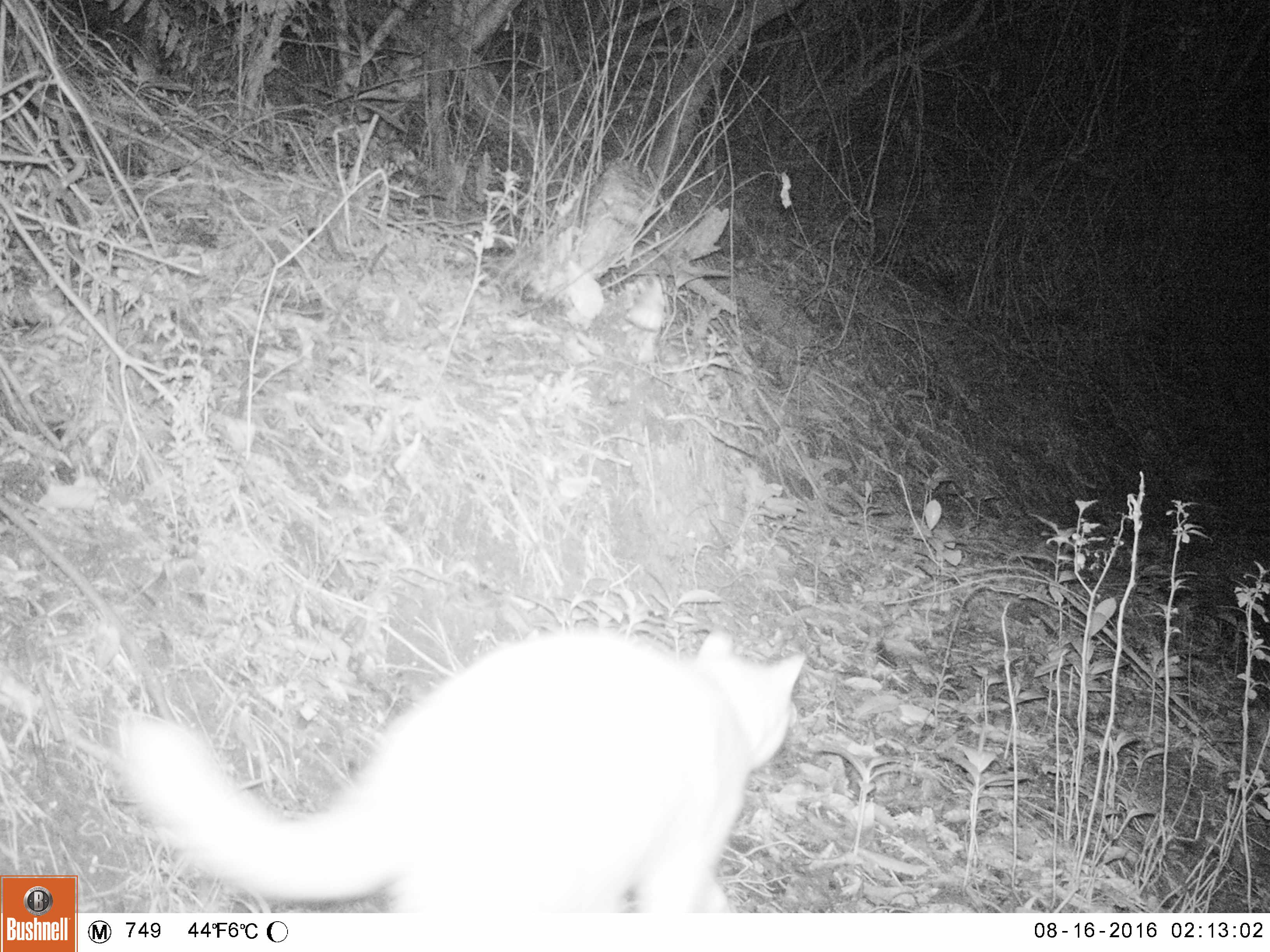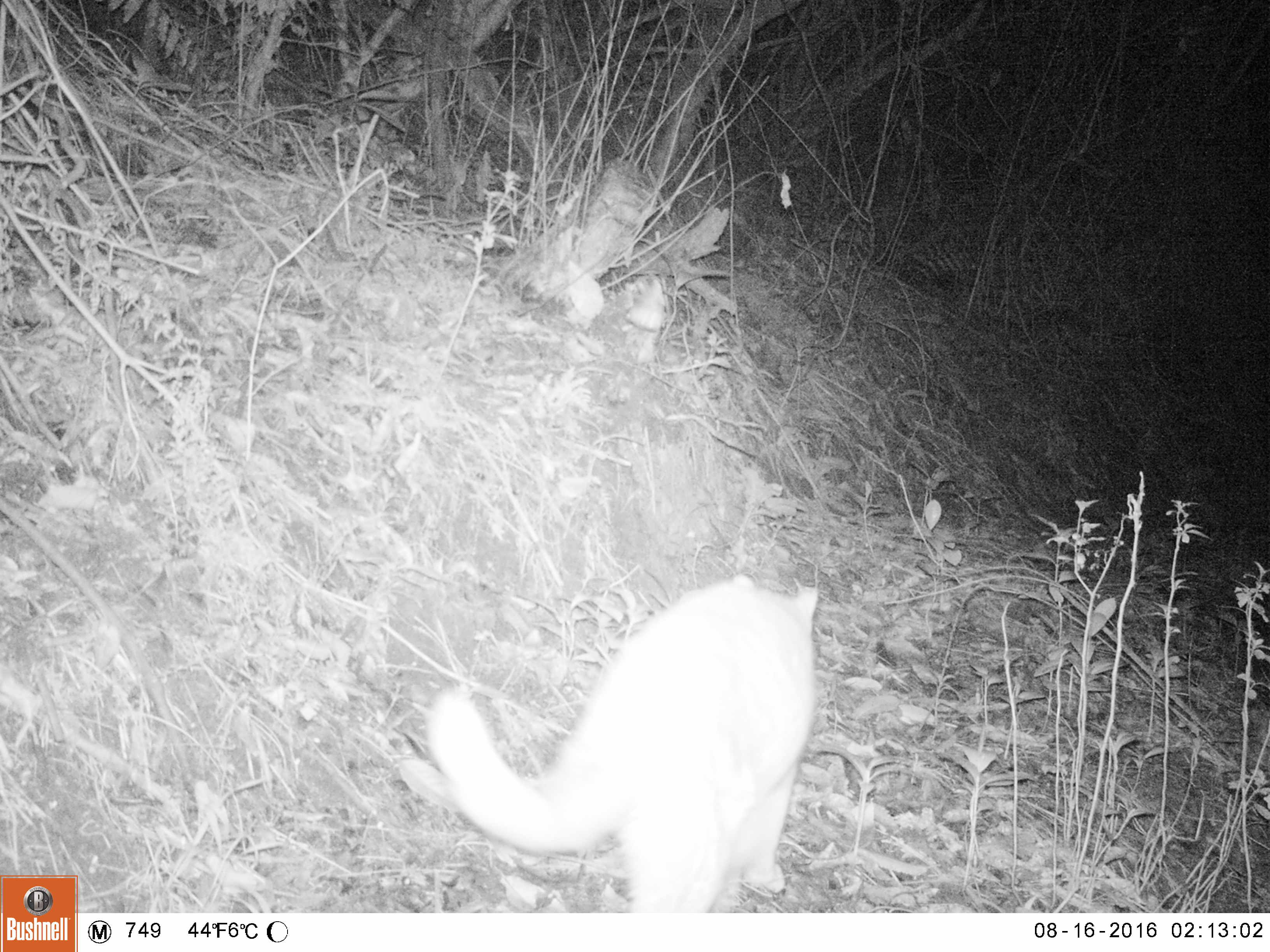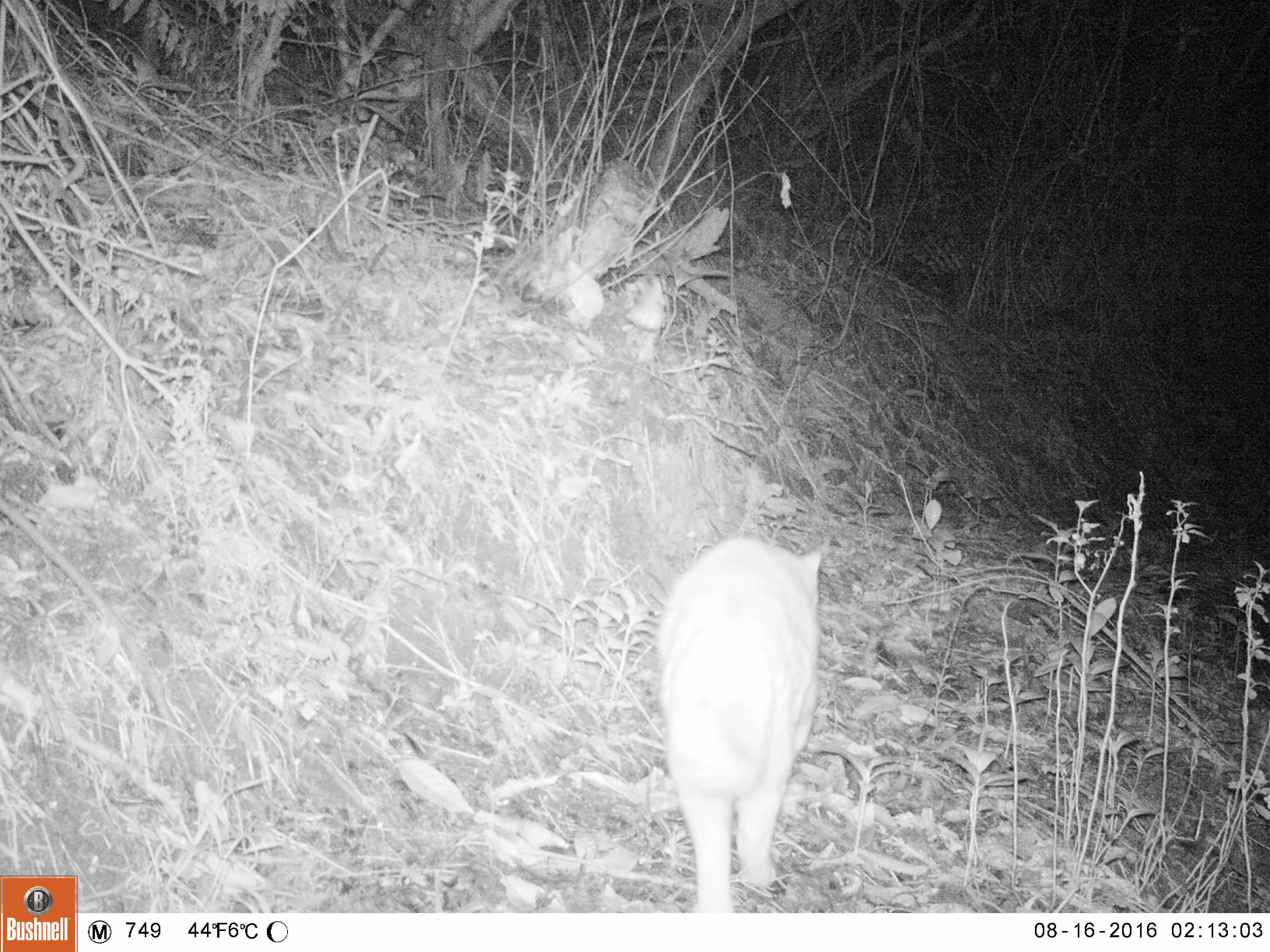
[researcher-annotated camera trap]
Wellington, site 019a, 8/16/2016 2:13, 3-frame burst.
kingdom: Animalia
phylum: Chordata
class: Mammalia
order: Carnivora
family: Felidae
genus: Felis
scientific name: Felis catus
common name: cat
Cat (Felis catus).